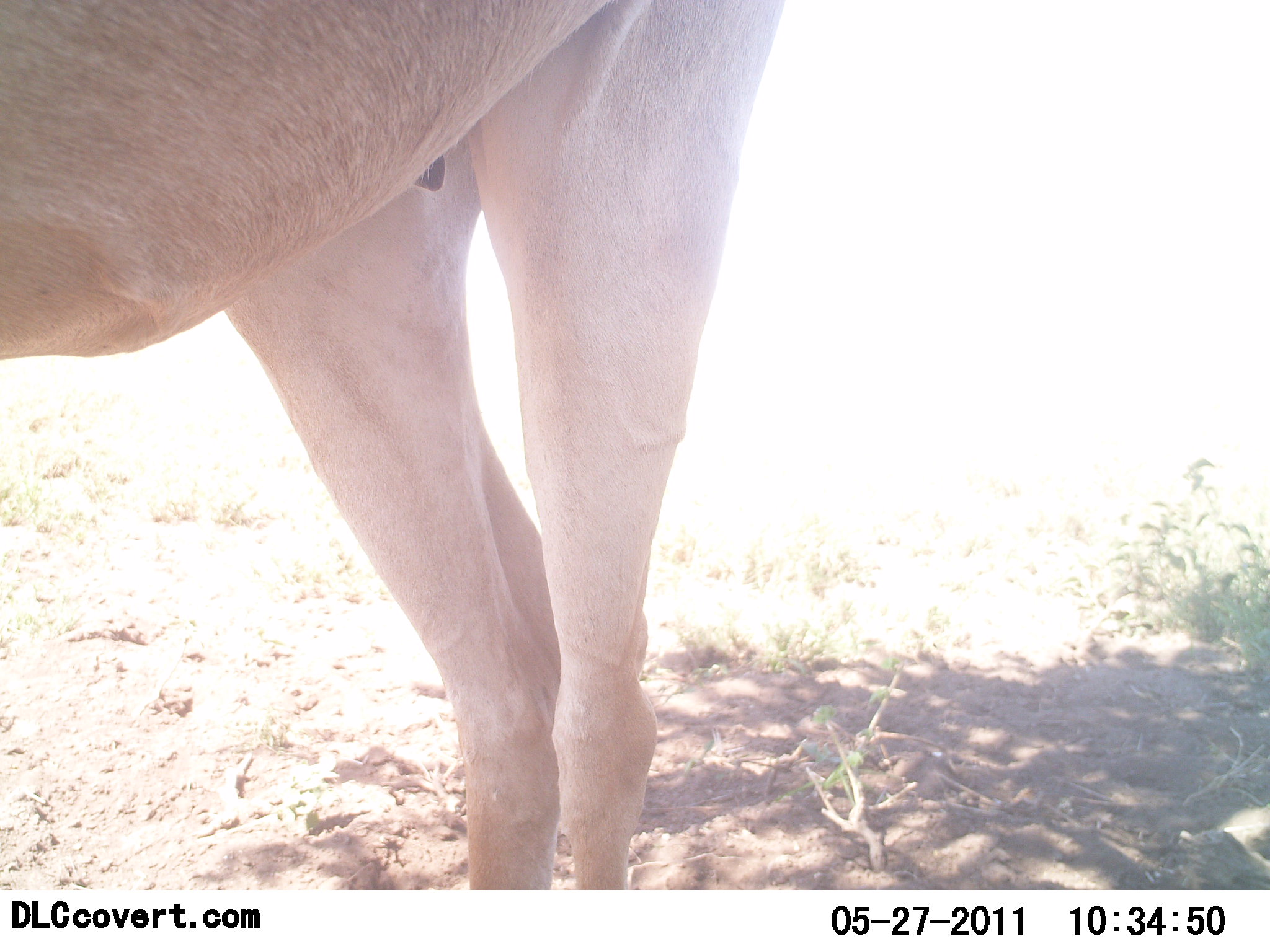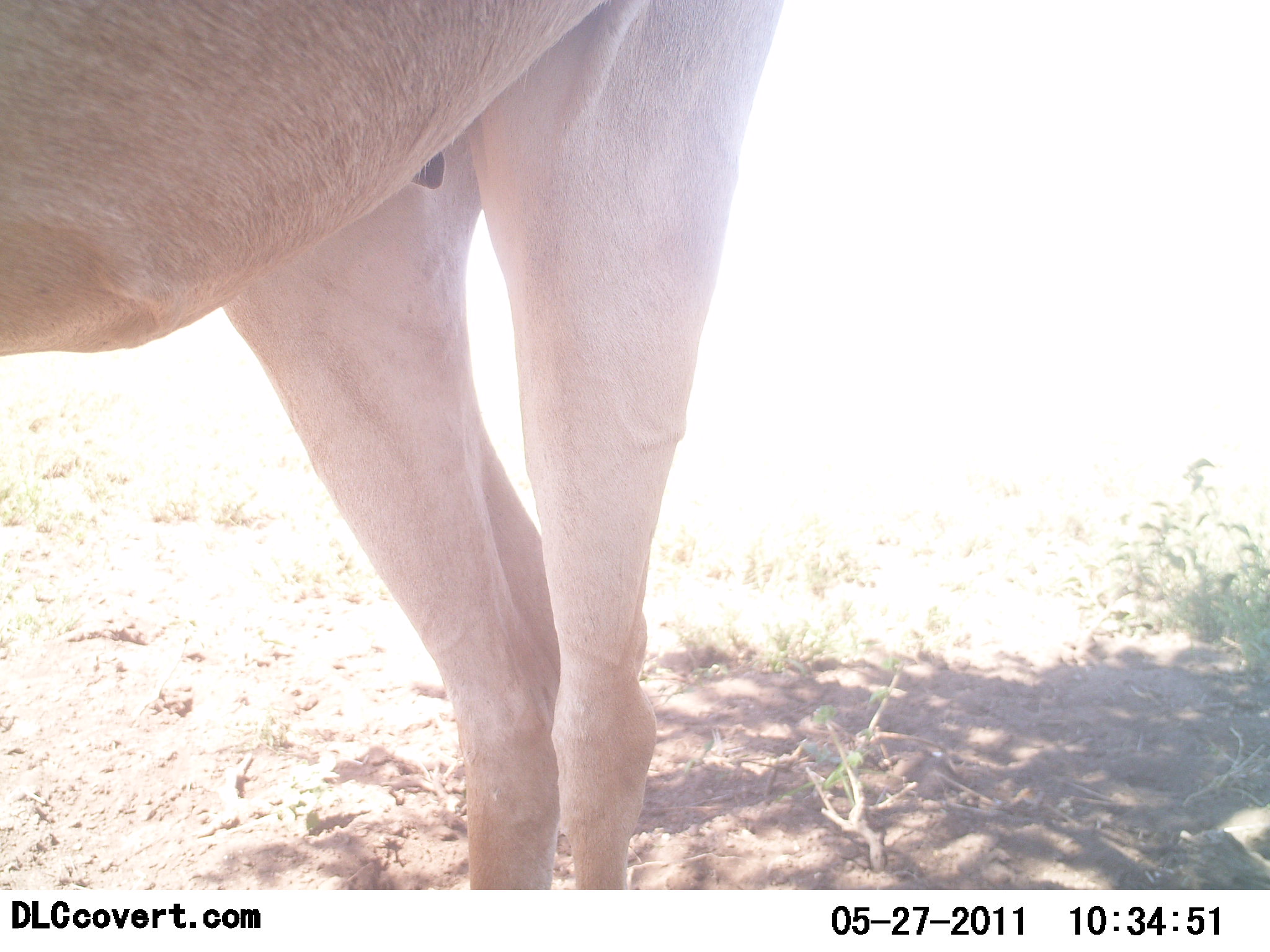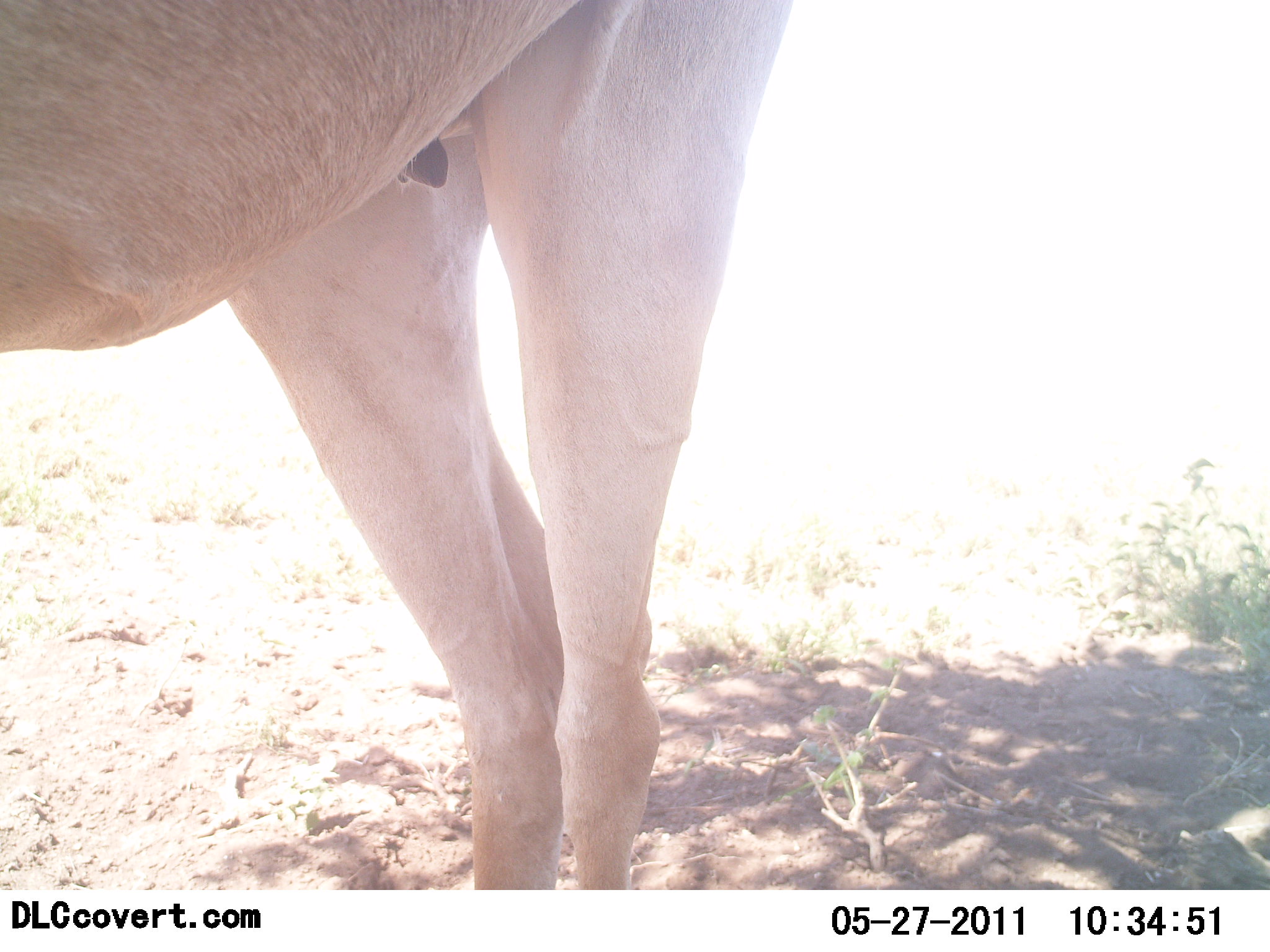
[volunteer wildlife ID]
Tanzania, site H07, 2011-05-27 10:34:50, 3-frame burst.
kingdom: Animalia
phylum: Chordata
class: Mammalia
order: Artiodactyla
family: Bovidae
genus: Alcelaphus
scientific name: Alcelaphus buselaphus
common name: hartebeest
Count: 1.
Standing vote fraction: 100%.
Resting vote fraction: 0%.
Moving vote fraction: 0%.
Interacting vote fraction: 0%.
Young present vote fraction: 0%.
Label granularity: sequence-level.